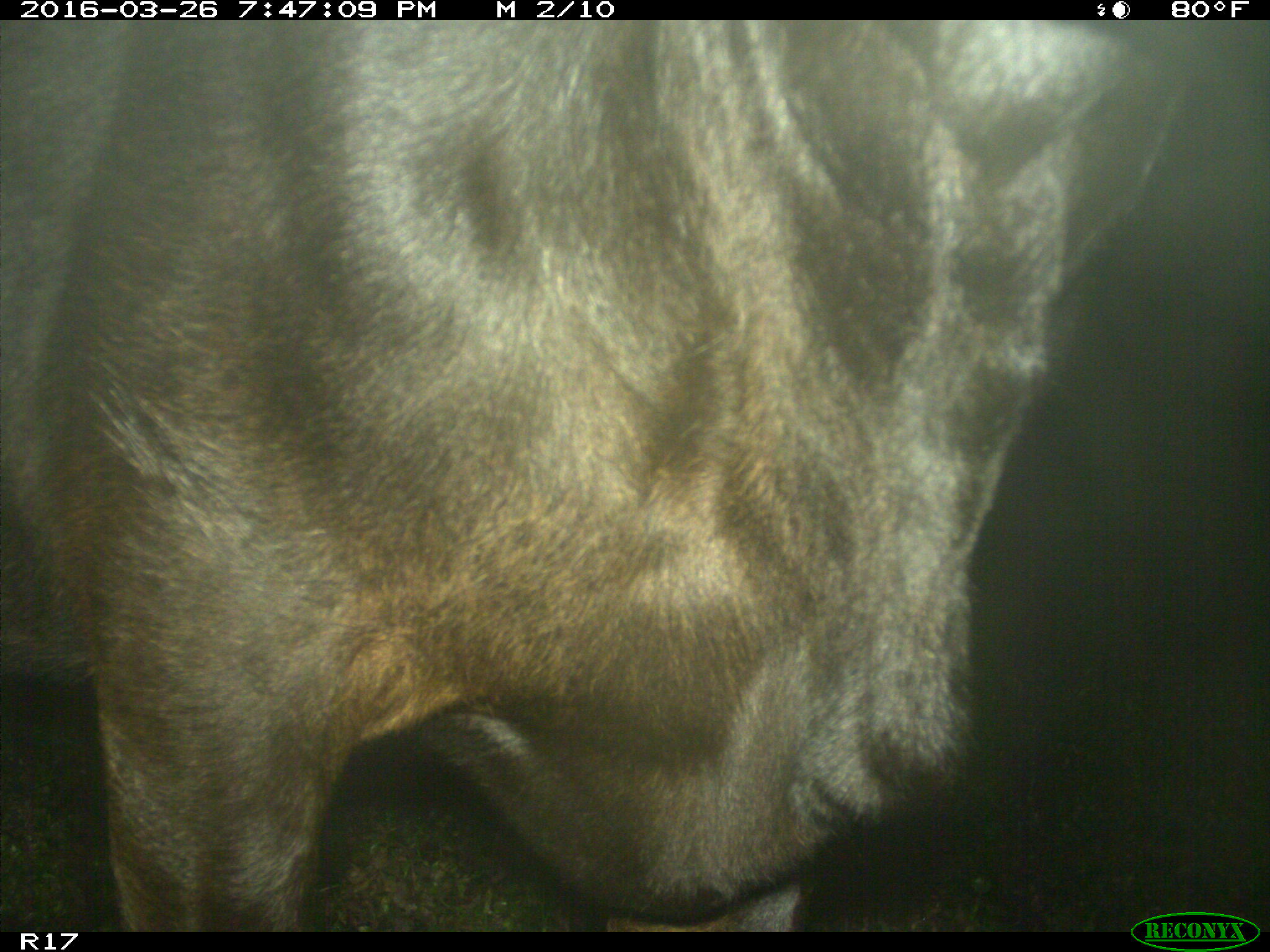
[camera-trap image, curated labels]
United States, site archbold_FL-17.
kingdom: Animalia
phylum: Chordata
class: Mammalia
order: Artiodactyla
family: Bovidae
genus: Bos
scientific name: Bos taurus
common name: domestic cow